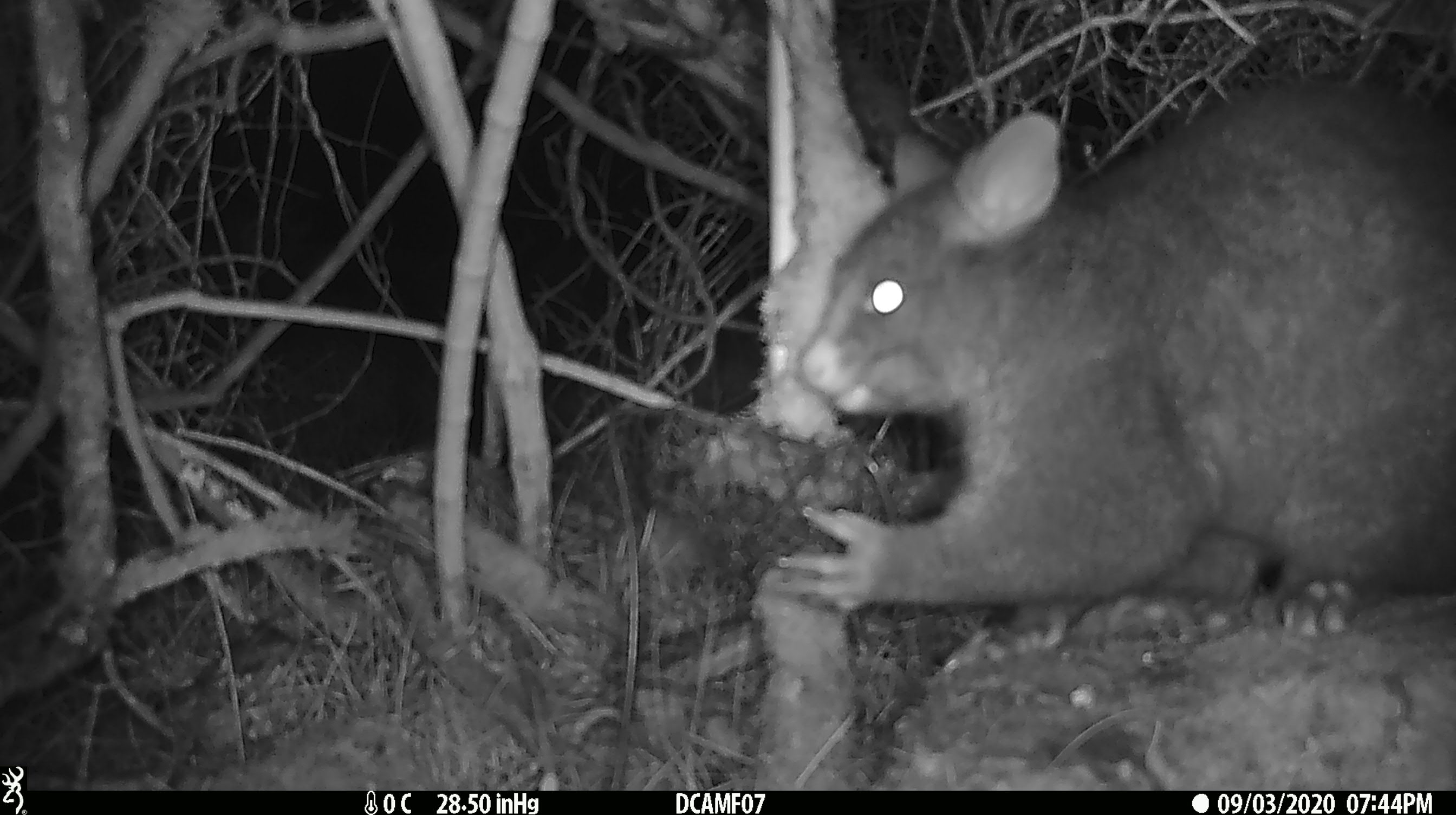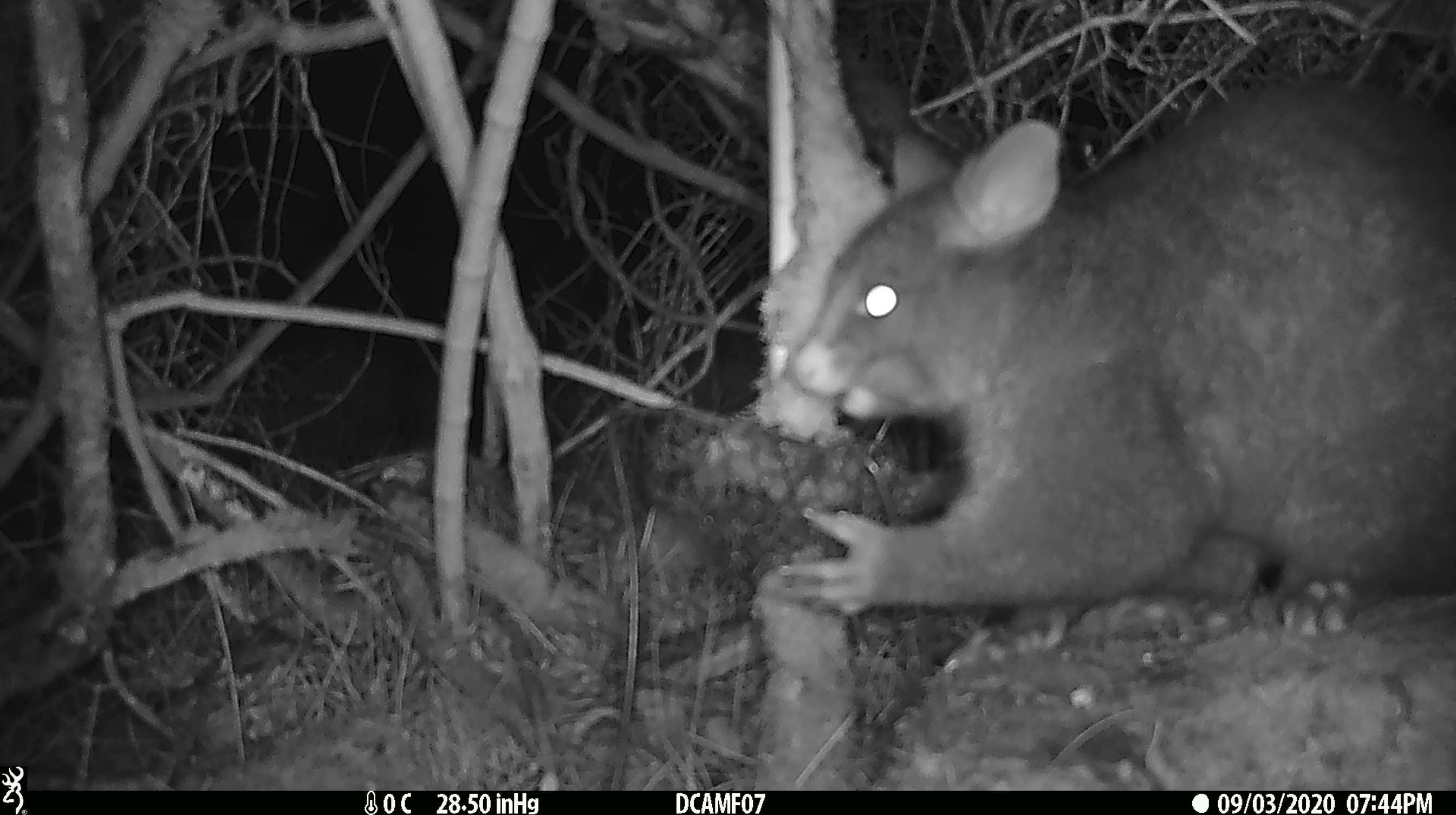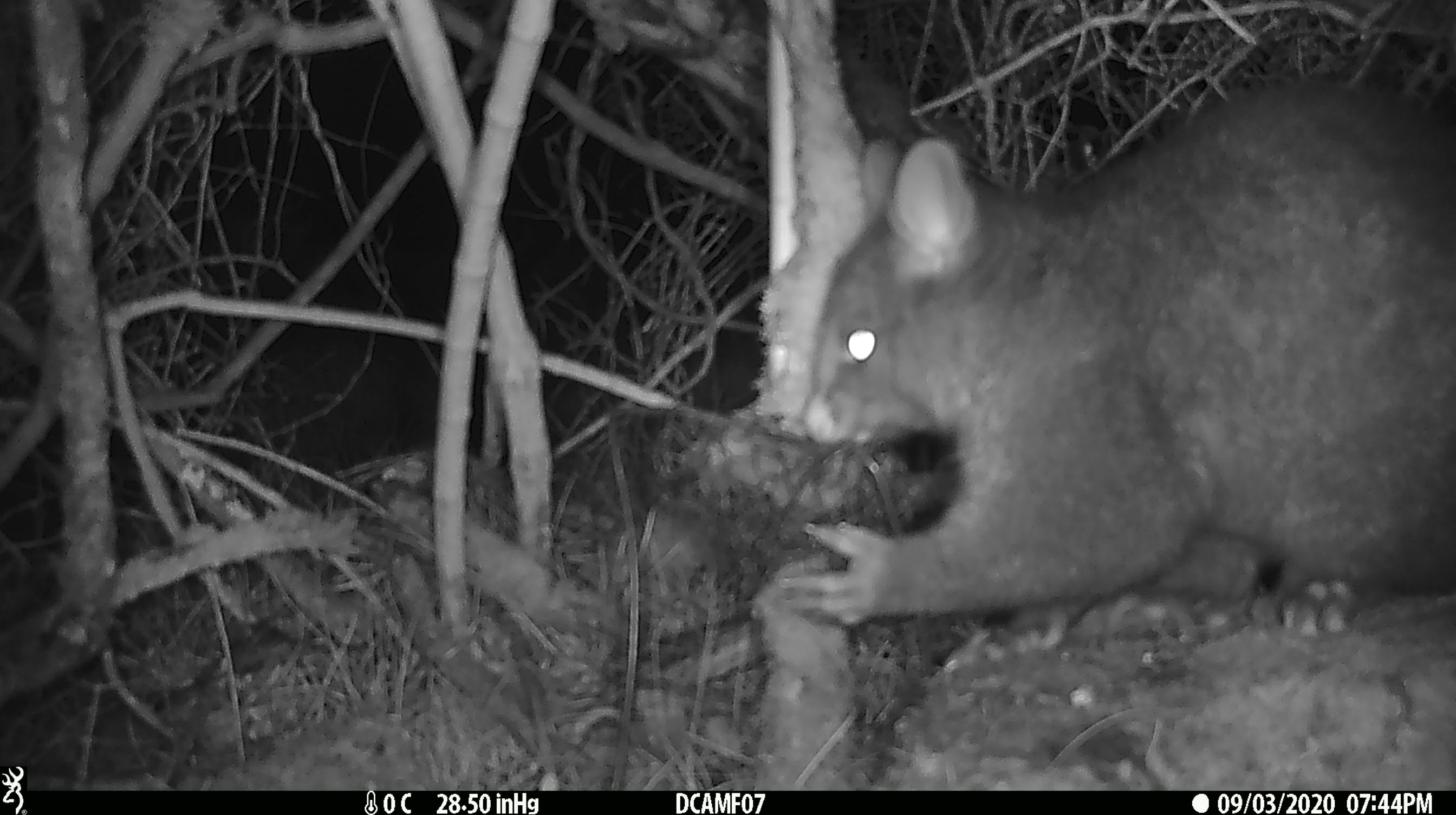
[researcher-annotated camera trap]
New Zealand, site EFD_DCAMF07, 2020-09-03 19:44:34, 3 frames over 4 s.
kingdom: Animalia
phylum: Chordata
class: Mammalia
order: Diprotodontia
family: Phalangeridae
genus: Trichosurus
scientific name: Trichosurus vulpecula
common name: common brushtail possum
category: possum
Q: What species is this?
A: Possum (common brushtail possum) (Trichosurus vulpecula).